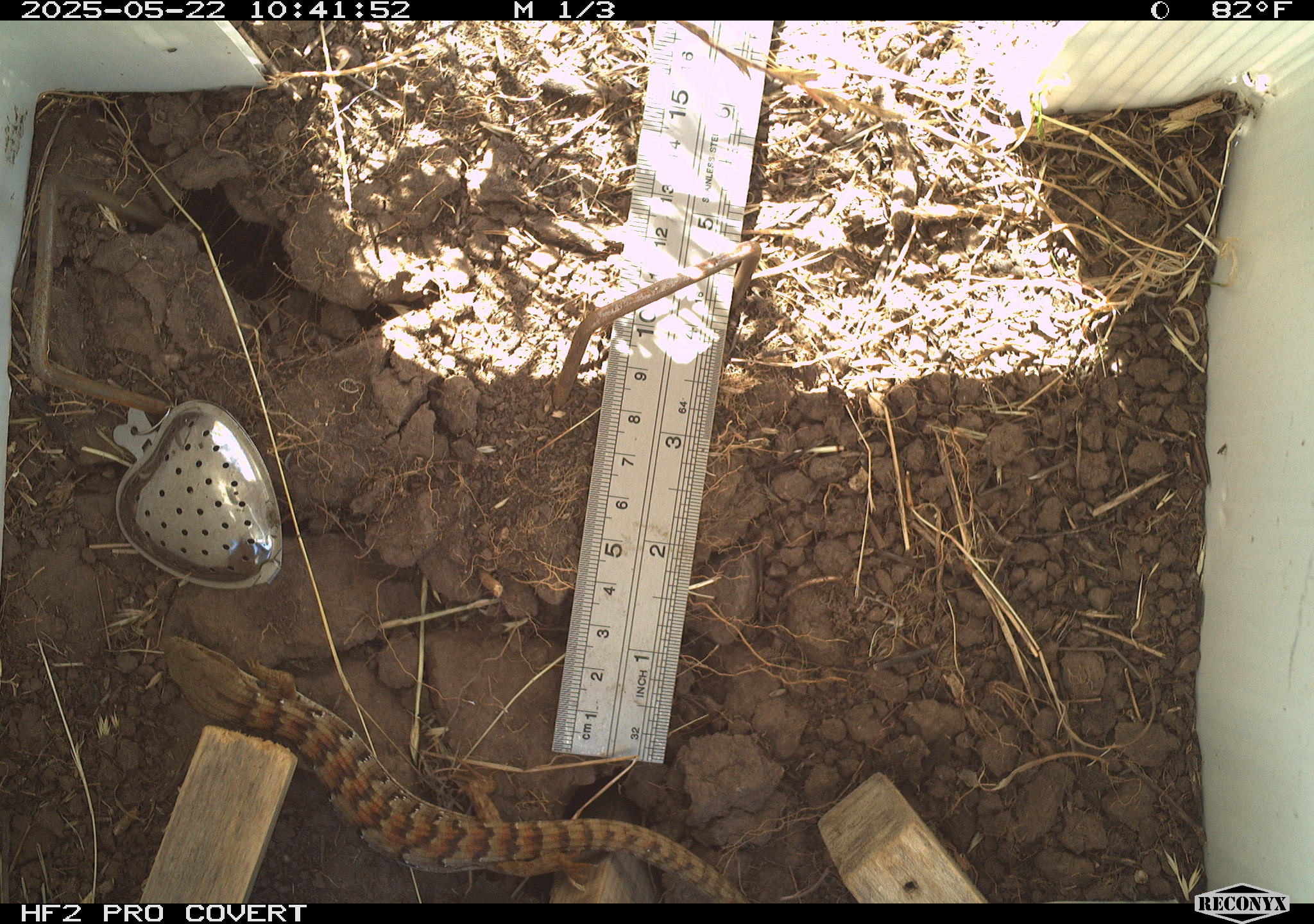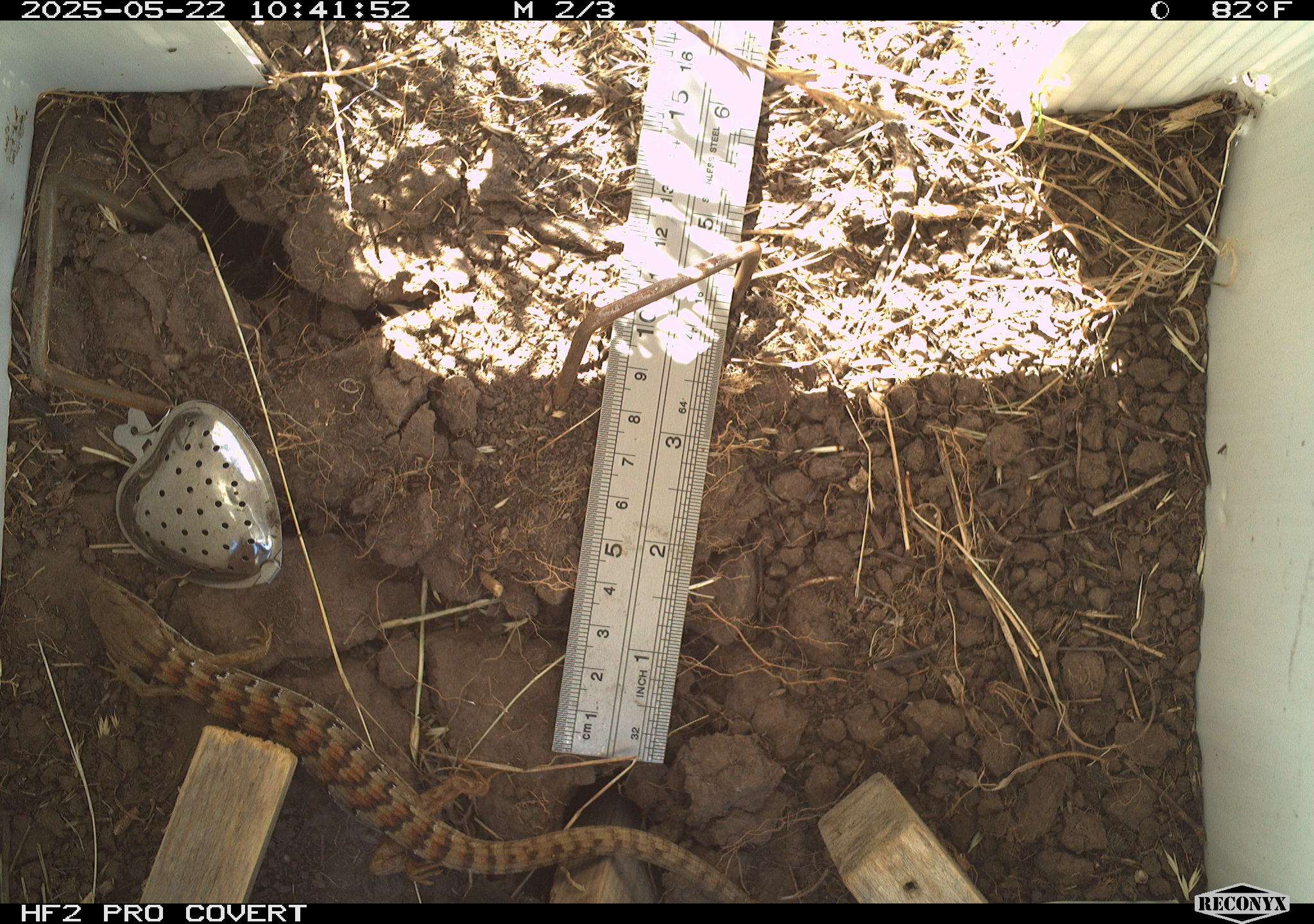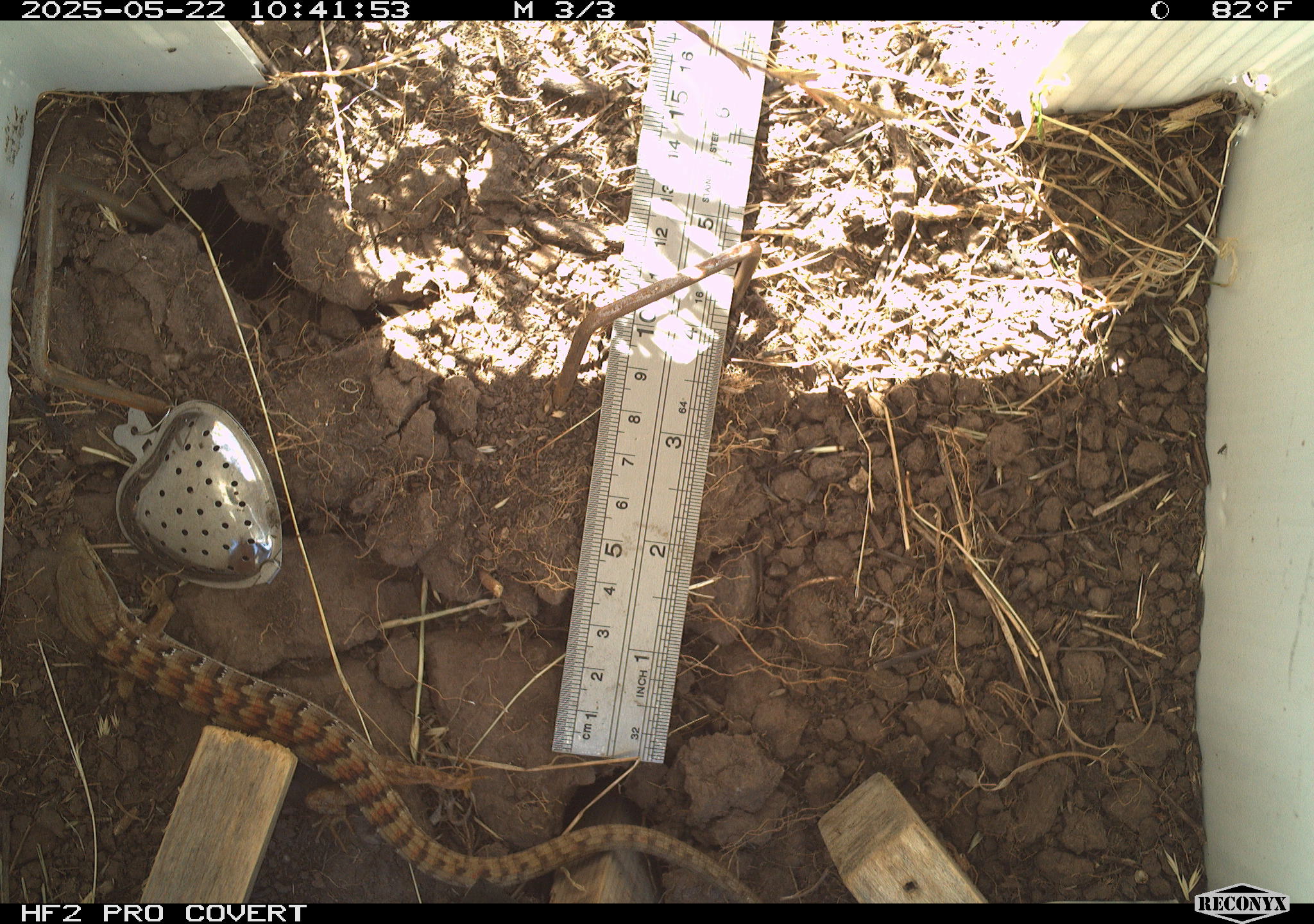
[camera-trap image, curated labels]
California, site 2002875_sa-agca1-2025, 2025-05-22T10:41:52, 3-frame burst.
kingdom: Animalia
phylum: Chordata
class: Reptilia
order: Squamata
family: Anguidae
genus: Elgaria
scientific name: Elgaria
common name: alligator lizards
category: elgaria species